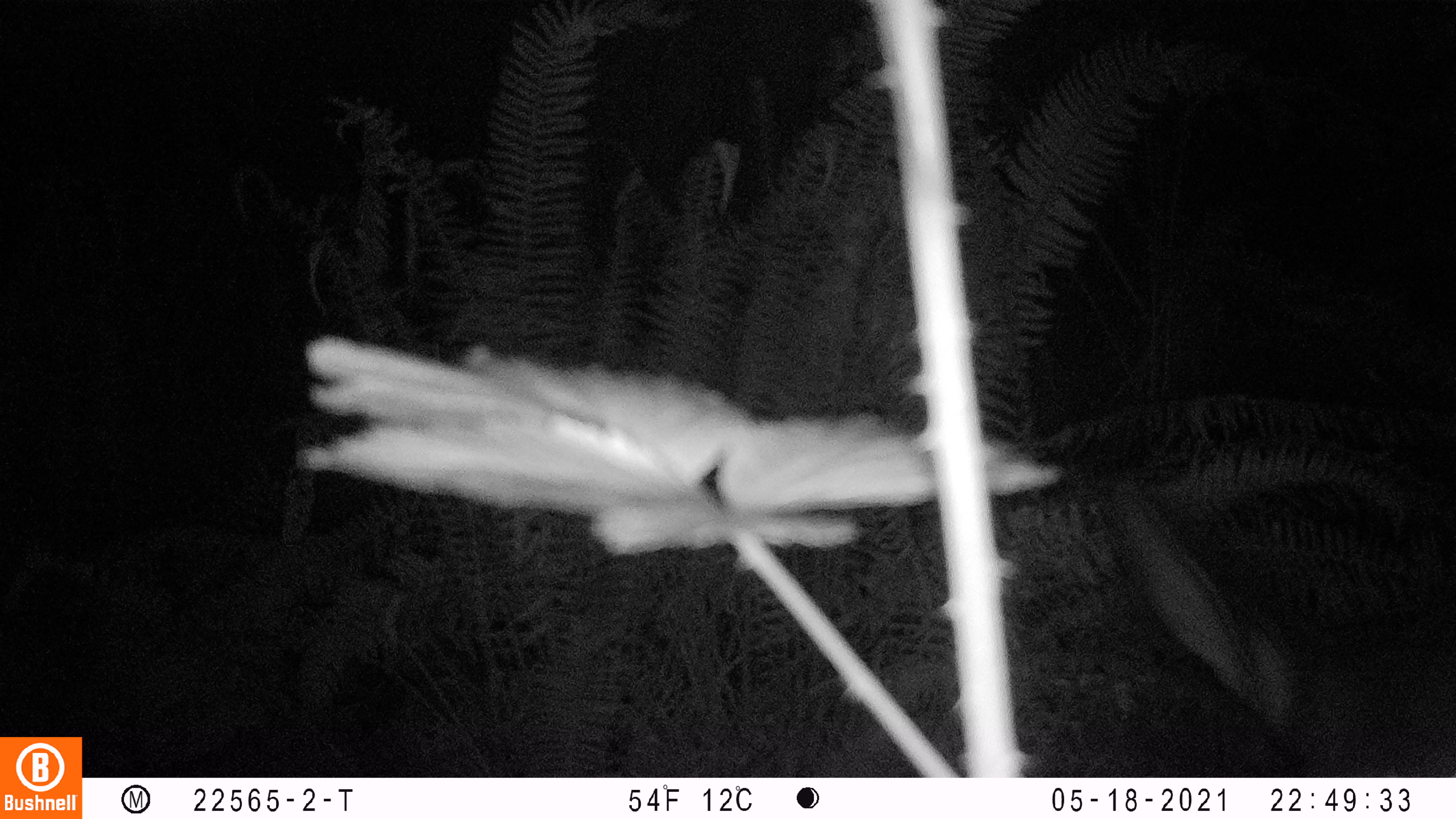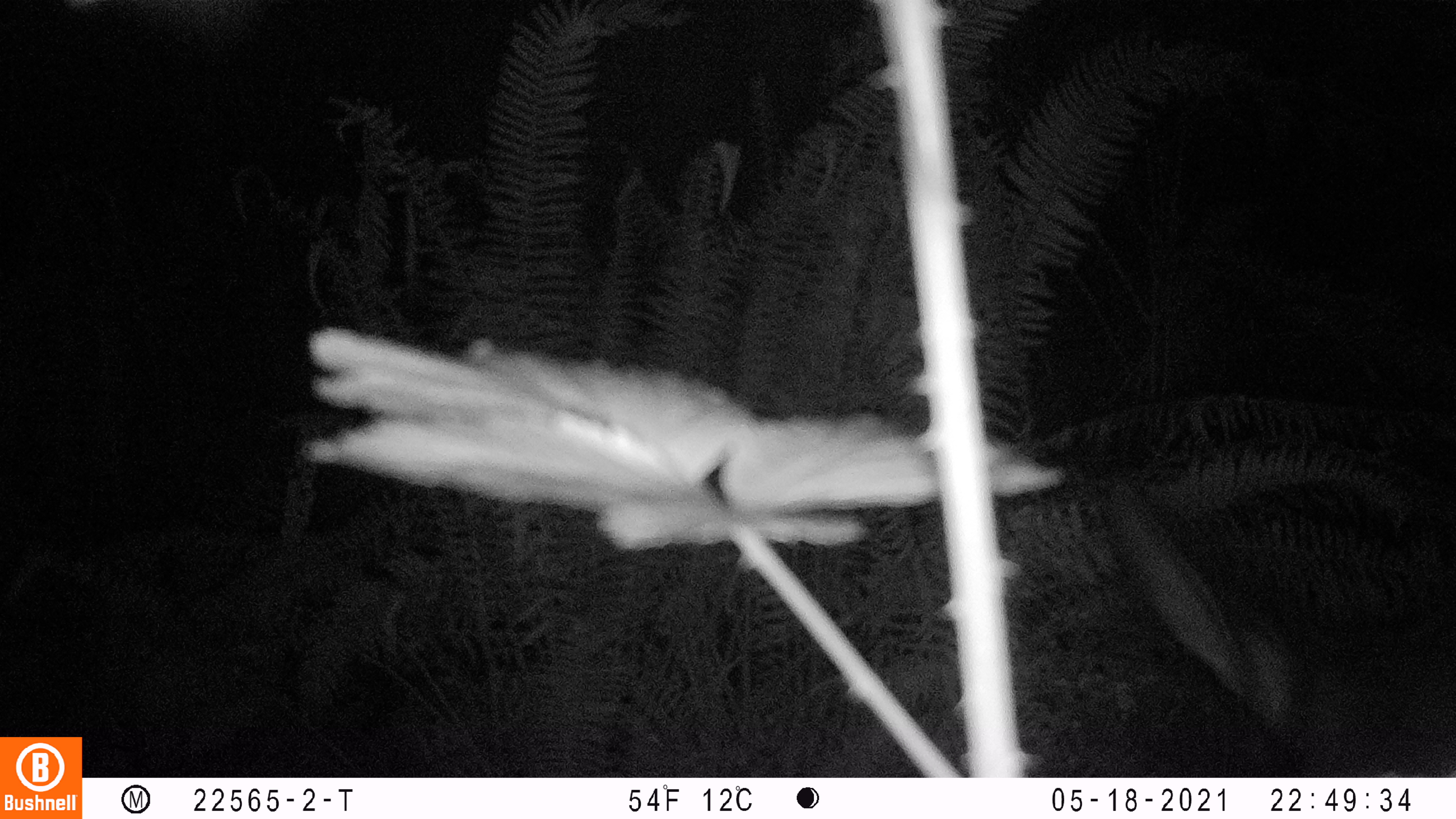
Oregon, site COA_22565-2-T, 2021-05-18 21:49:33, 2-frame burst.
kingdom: Animalia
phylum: Chordata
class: Mammalia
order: Artiodactyla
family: Cervidae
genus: Cervus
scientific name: Cervus canadensis roosevelti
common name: roosevelt elk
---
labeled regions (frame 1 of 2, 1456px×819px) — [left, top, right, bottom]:
roosevelt elk: [1099, 476, 1443, 770]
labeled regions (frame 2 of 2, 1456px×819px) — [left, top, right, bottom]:
roosevelt elk: [1100, 472, 1449, 772]